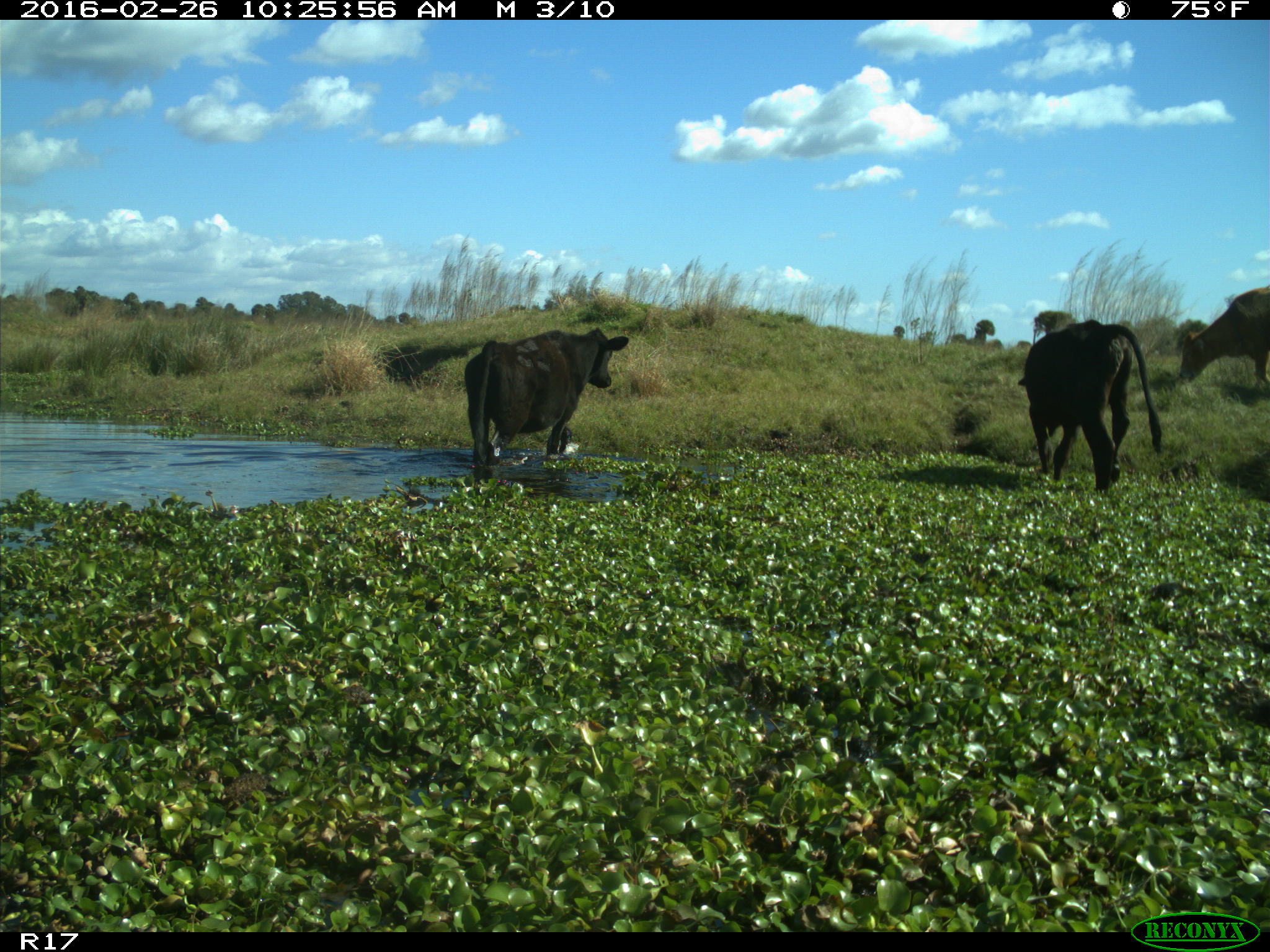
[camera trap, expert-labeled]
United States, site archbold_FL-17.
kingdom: Animalia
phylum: Chordata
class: Mammalia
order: Artiodactyla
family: Bovidae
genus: Bos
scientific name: Bos taurus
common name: domestic cow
Bos taurus (domestic cow).